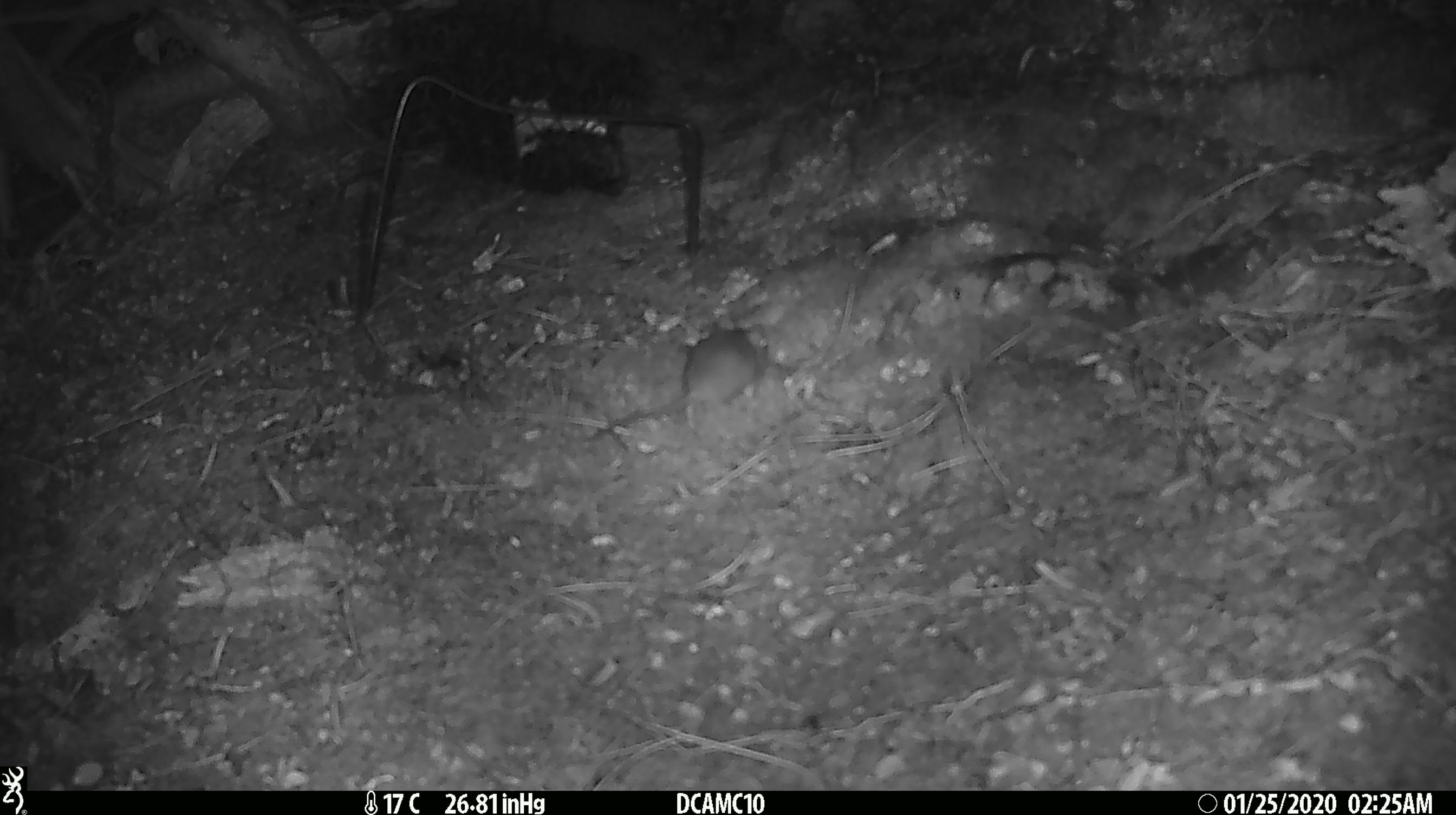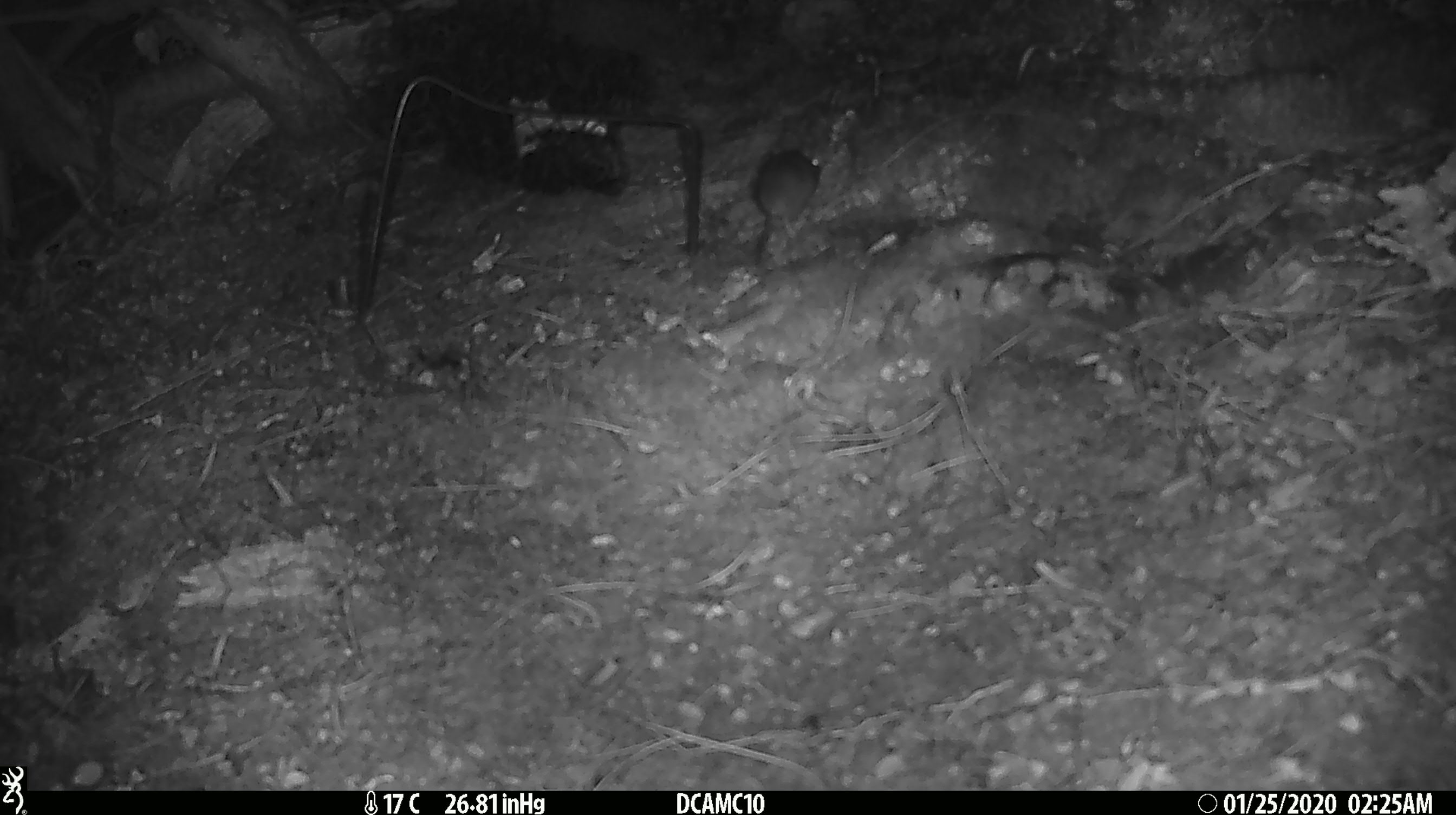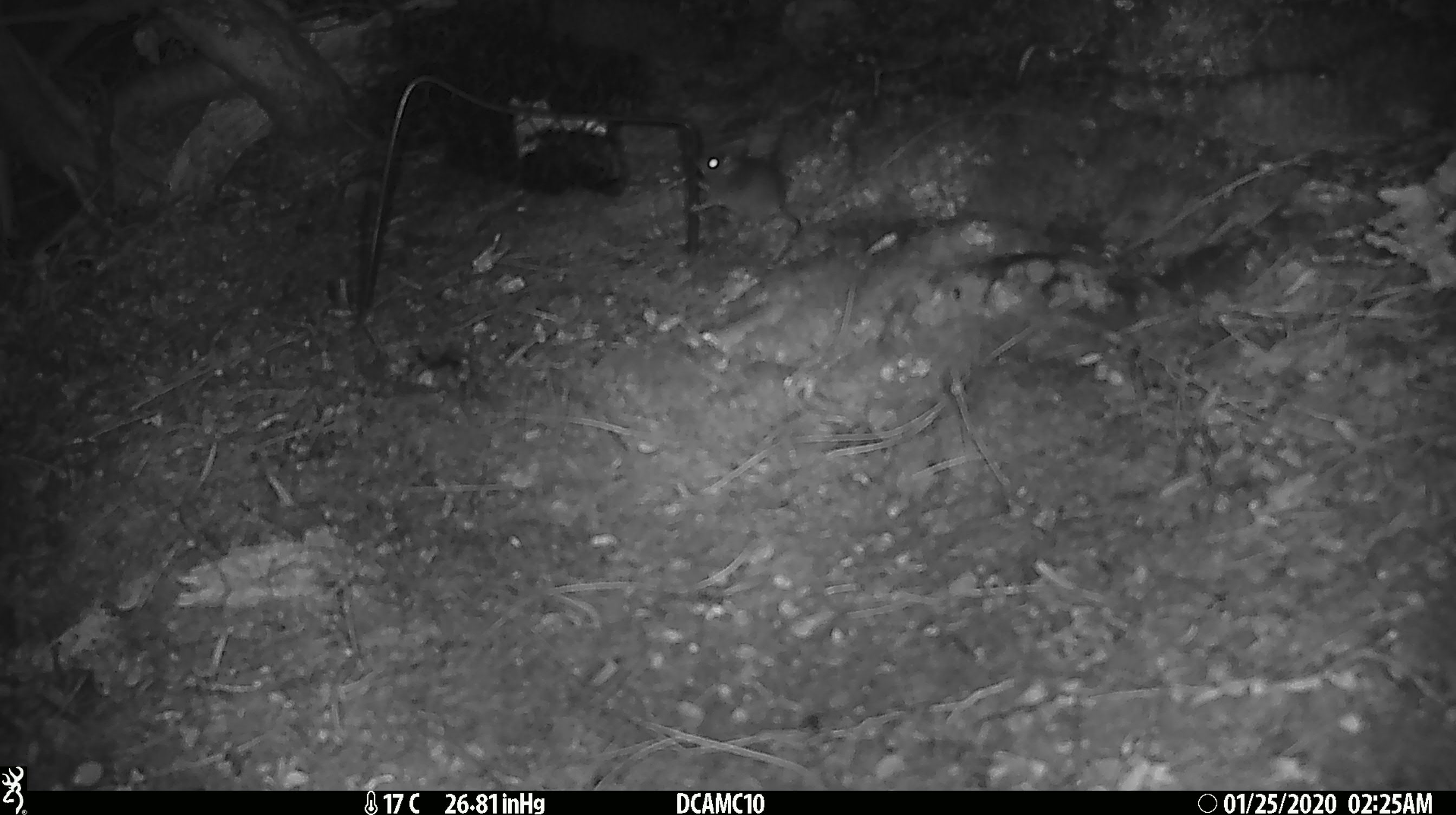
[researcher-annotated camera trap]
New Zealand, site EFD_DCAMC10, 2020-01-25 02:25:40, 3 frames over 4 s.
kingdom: Animalia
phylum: Chordata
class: Mammalia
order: Rodentia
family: Muridae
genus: Mus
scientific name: Mus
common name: mouse